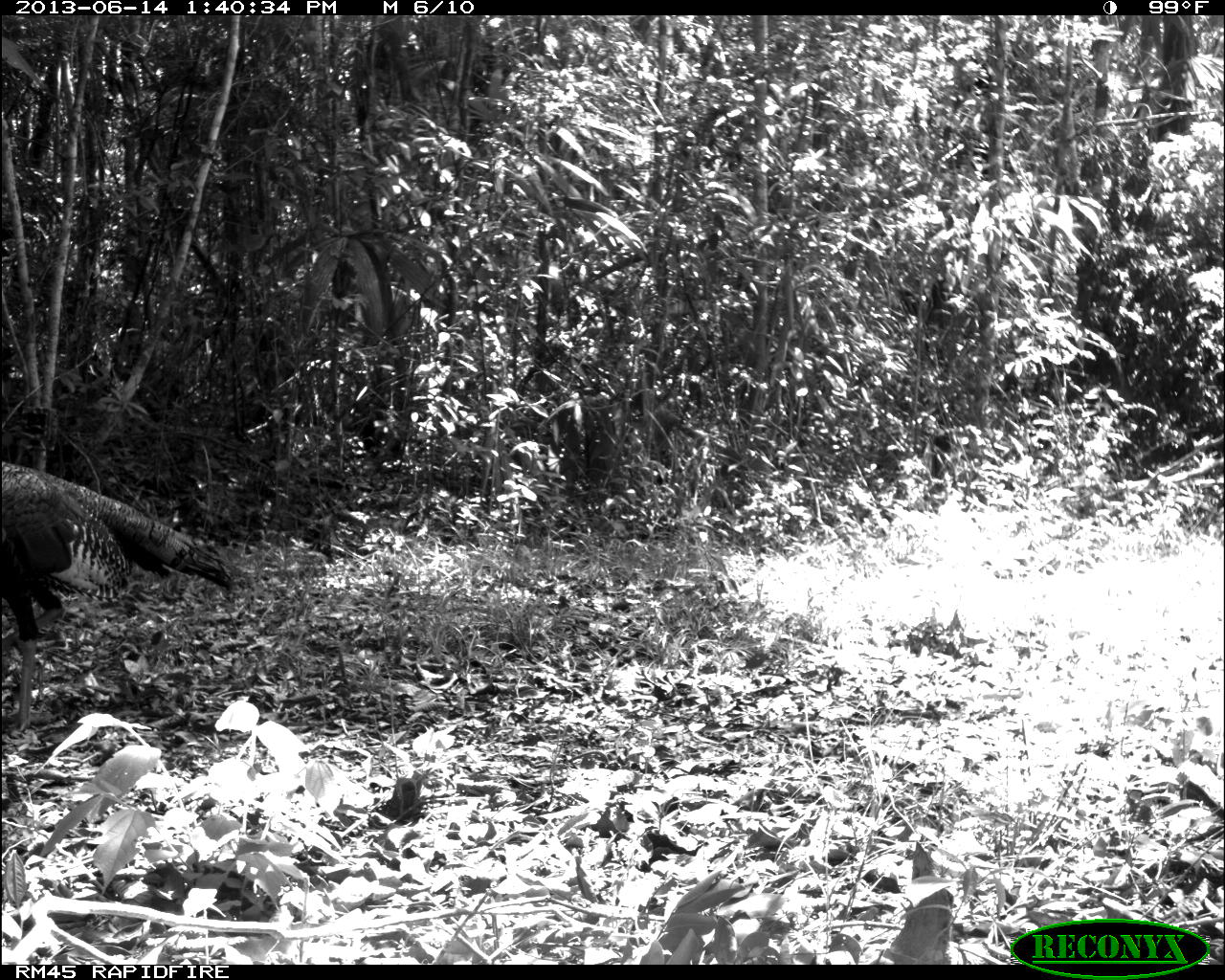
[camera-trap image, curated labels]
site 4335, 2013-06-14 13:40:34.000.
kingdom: Animalia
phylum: Chordata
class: Aves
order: Galliformes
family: Phasianidae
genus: Meleagris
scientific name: Meleagris ocellata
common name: ocellated turkey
Meleagris ocellata (ocellated turkey), count 1, sex male.